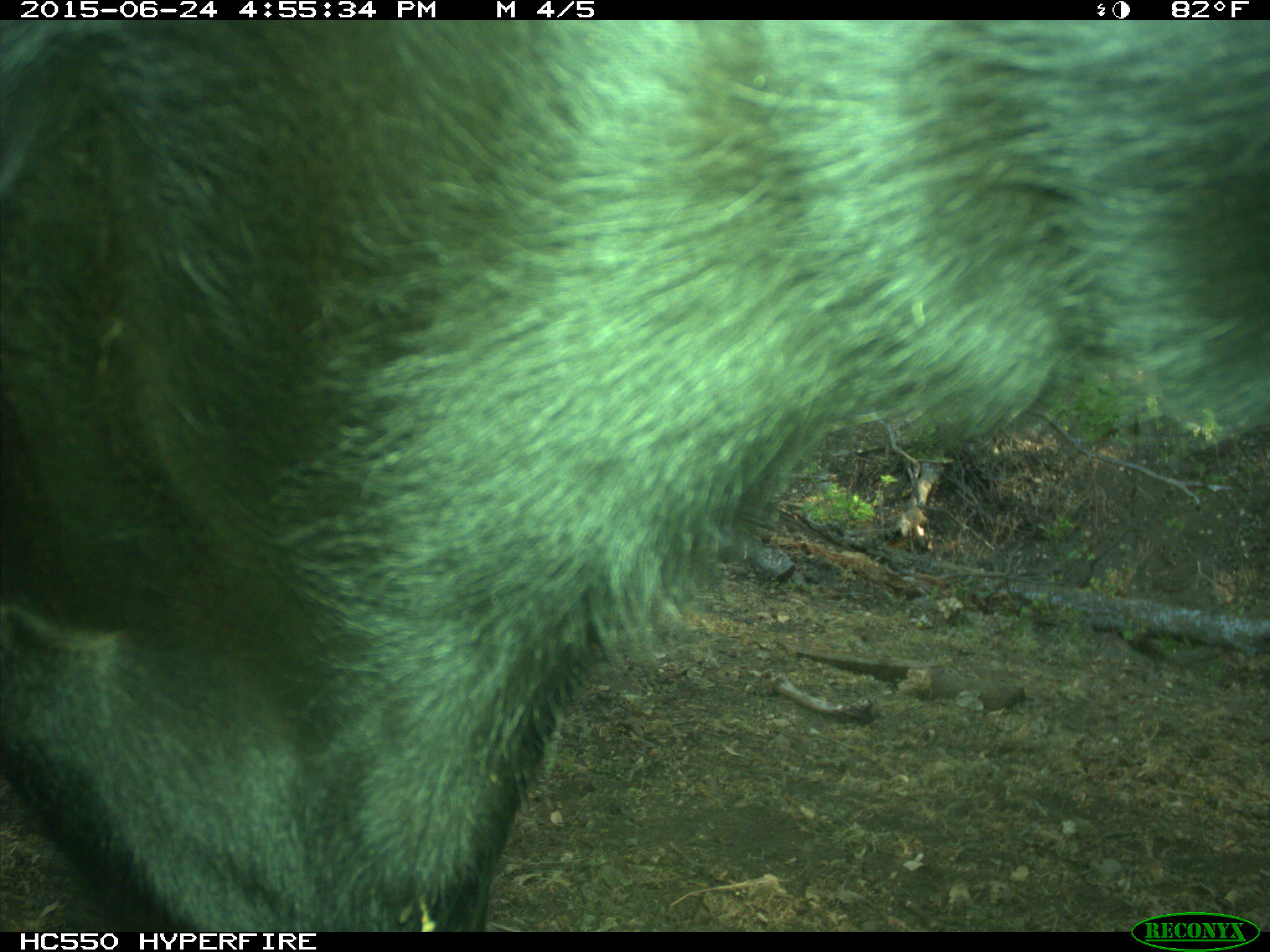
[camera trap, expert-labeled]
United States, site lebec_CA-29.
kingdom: Animalia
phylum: Chordata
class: Mammalia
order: Artiodactyla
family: Bovidae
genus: Bos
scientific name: Bos taurus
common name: domestic cow